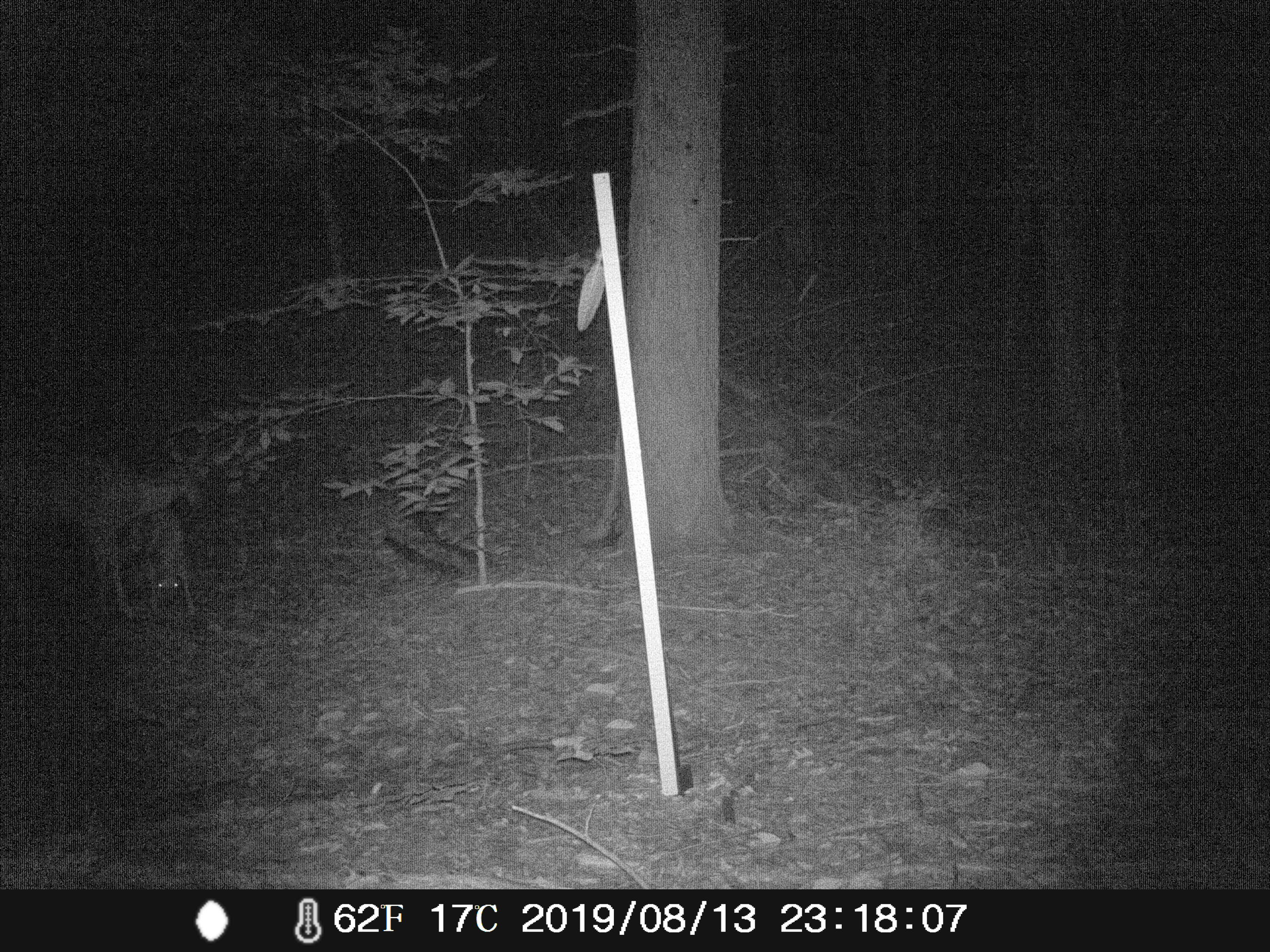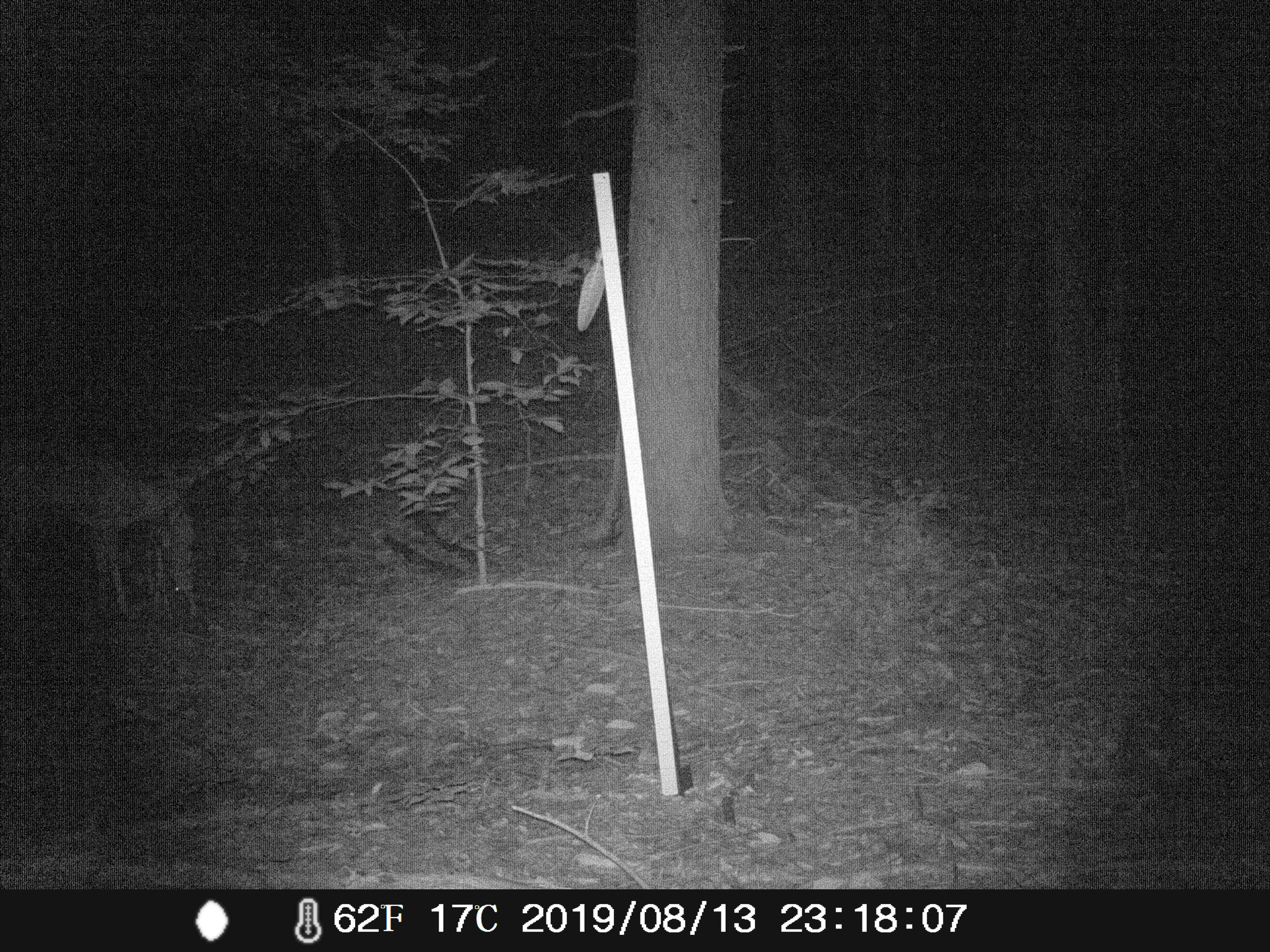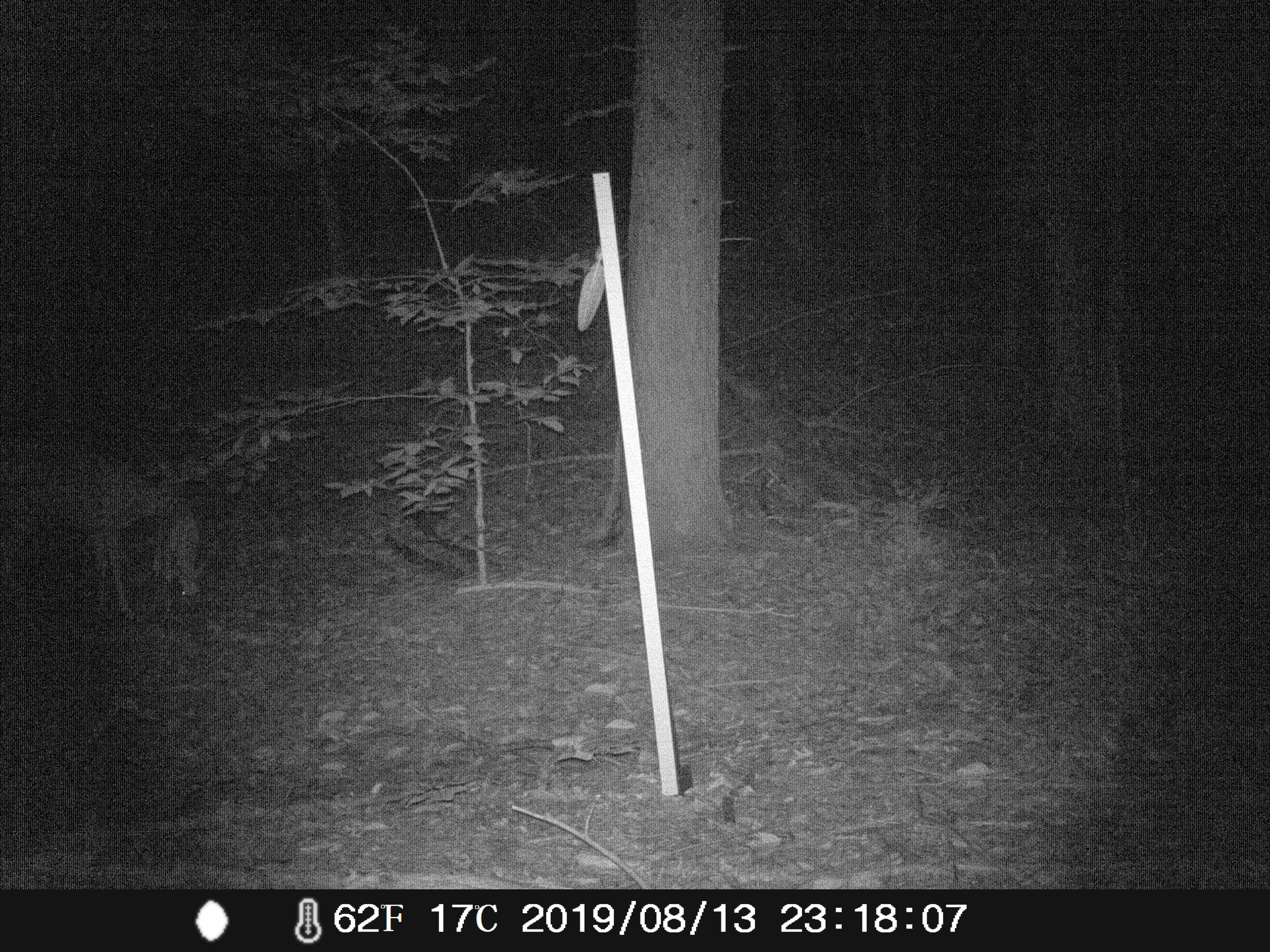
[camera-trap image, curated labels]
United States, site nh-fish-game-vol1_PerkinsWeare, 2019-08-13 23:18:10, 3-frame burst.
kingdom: Animalia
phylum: Chordata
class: Mammalia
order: Artiodactyla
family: Cervidae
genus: Odocoileus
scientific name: Odocoileus virginianus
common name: white-tailed deer